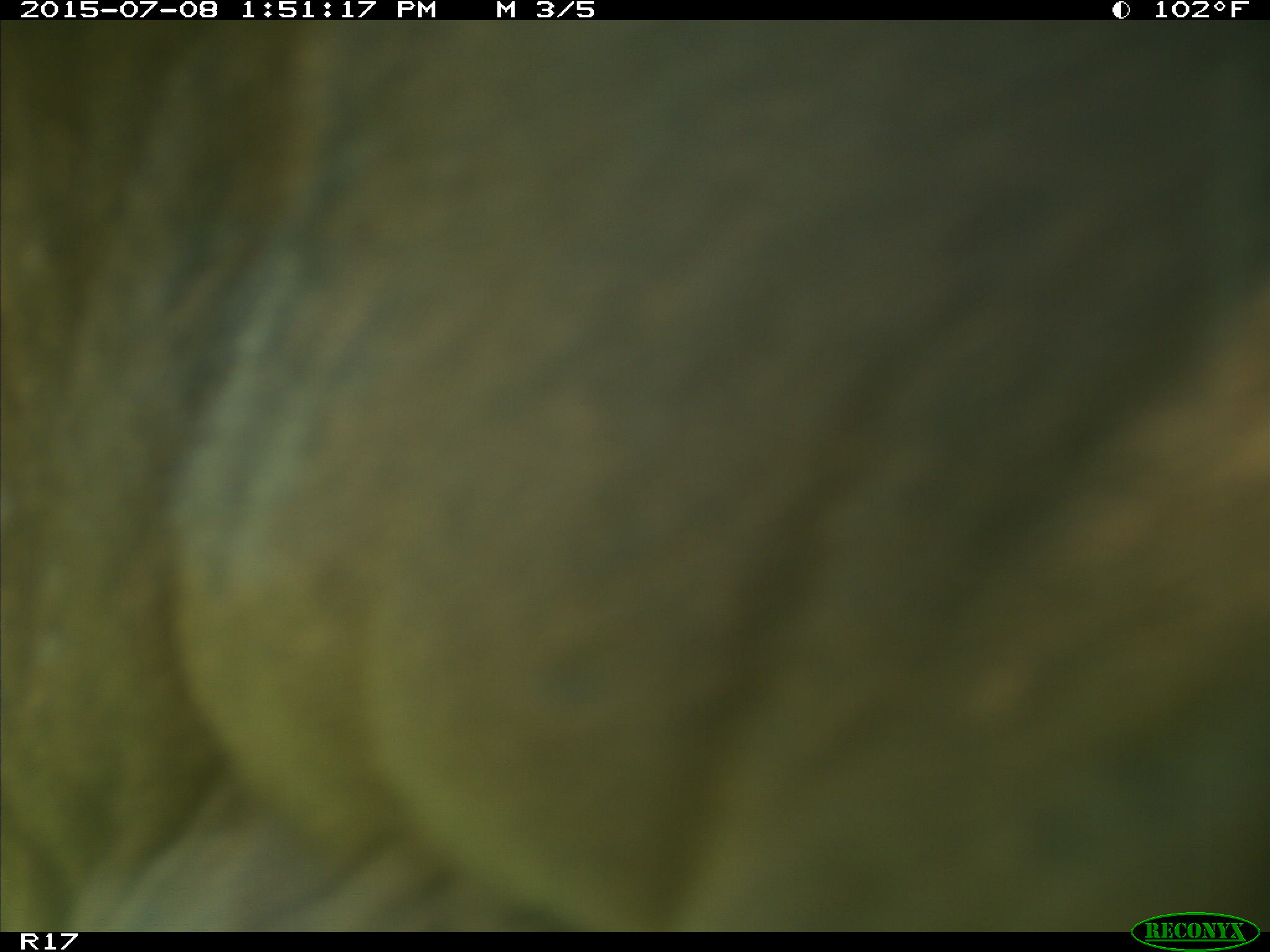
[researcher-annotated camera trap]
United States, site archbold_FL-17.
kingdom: Animalia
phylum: Chordata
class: Mammalia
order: Artiodactyla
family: Bovidae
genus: Bos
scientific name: Bos taurus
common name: domestic cow